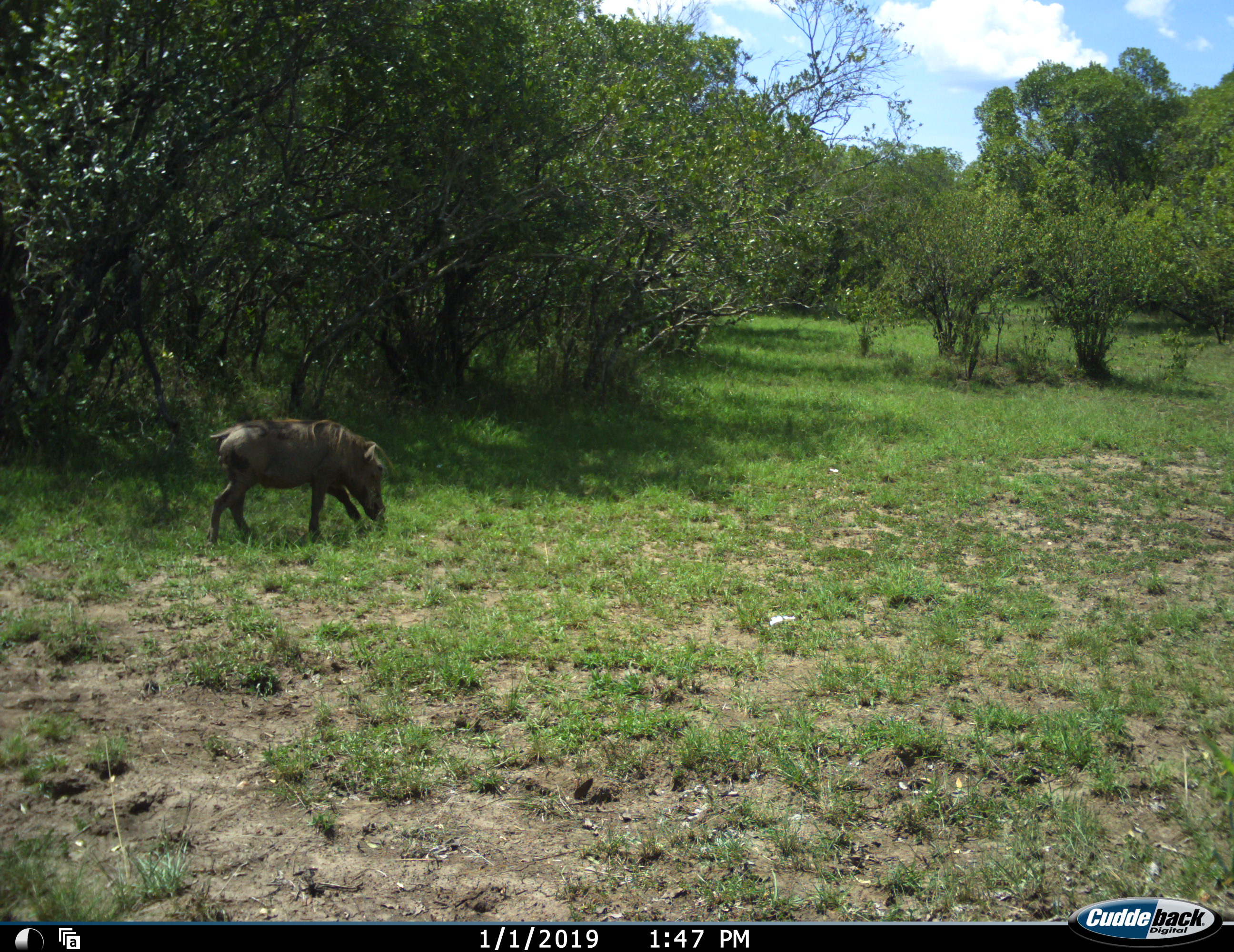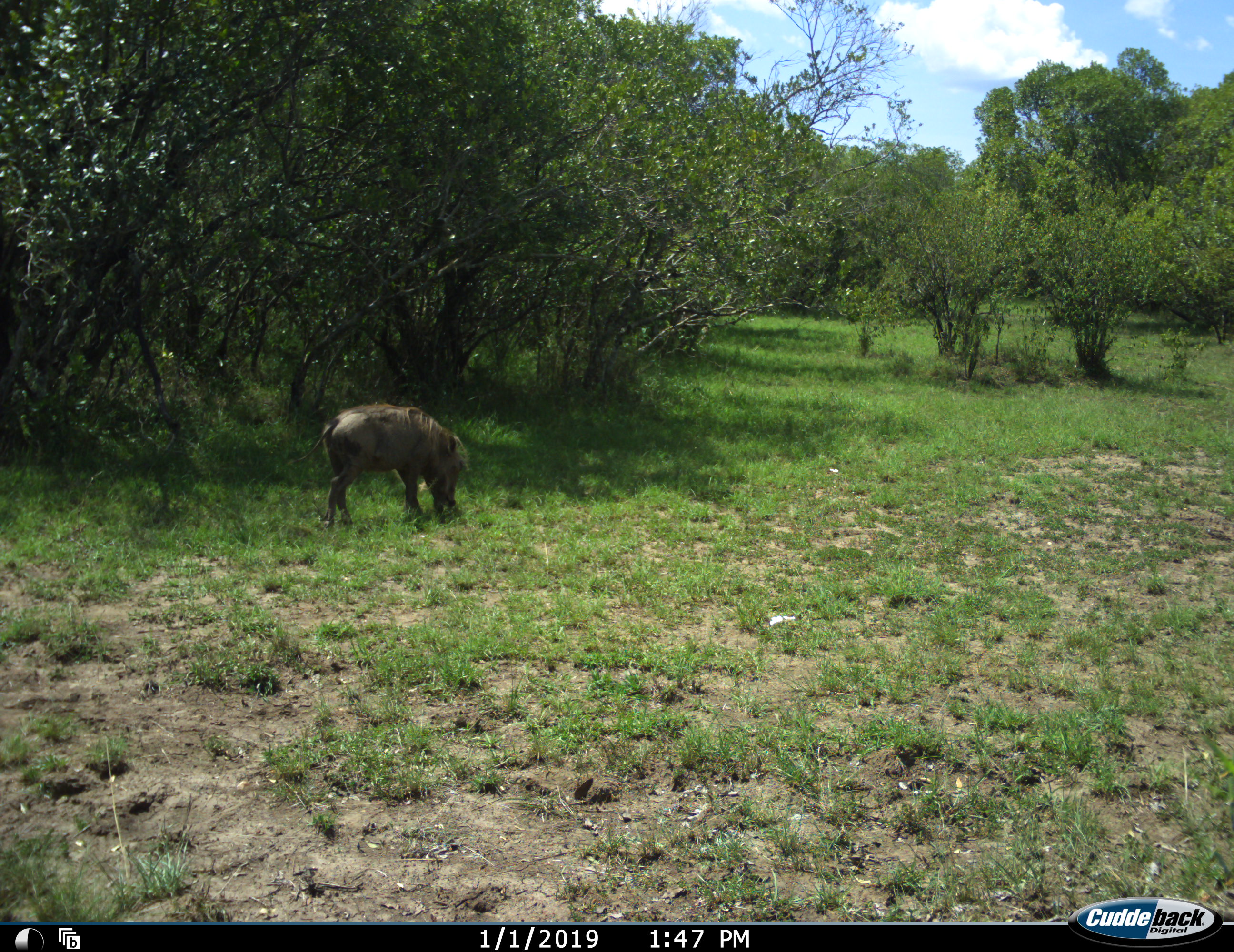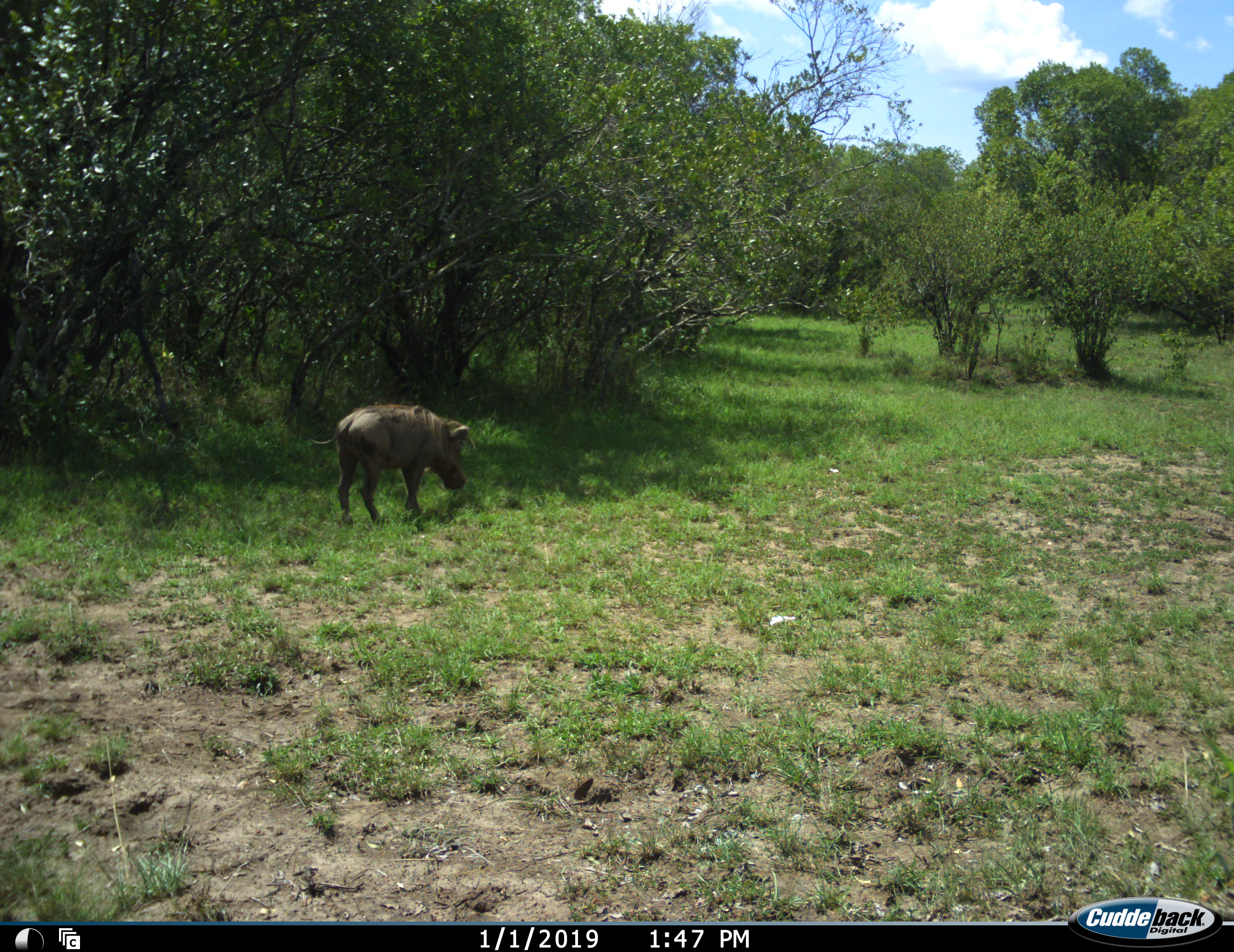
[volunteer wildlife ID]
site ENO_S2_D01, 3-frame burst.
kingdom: Animalia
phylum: Chordata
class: Mammalia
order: Artiodactyla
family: Suidae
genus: Phacochoerus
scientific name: Phacochoerus africanus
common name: warthog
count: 1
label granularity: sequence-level